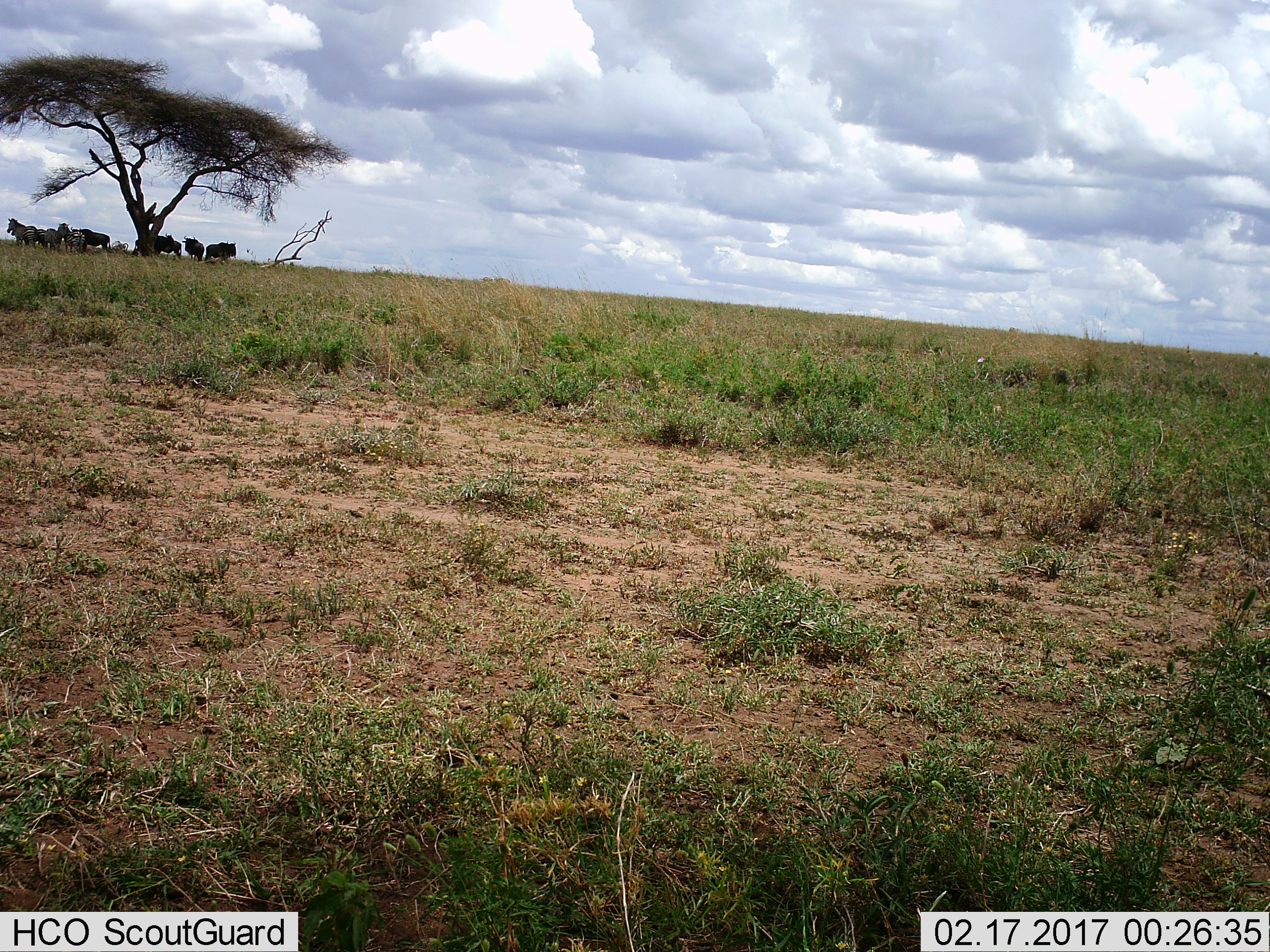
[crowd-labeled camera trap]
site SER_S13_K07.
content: unidentified animal